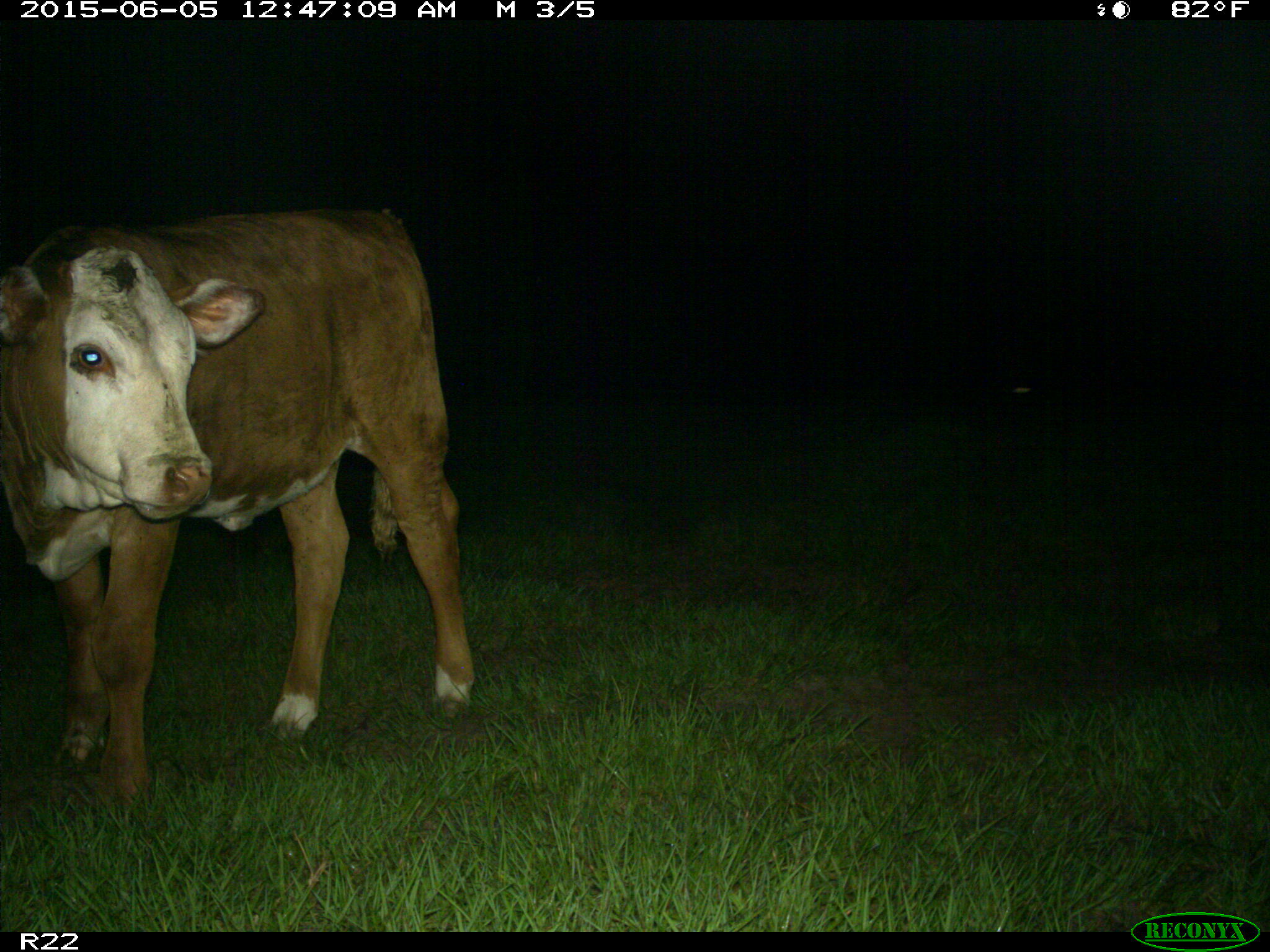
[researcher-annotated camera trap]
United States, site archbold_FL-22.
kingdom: Animalia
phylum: Chordata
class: Mammalia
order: Artiodactyla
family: Bovidae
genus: Bos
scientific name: Bos taurus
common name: domestic cow